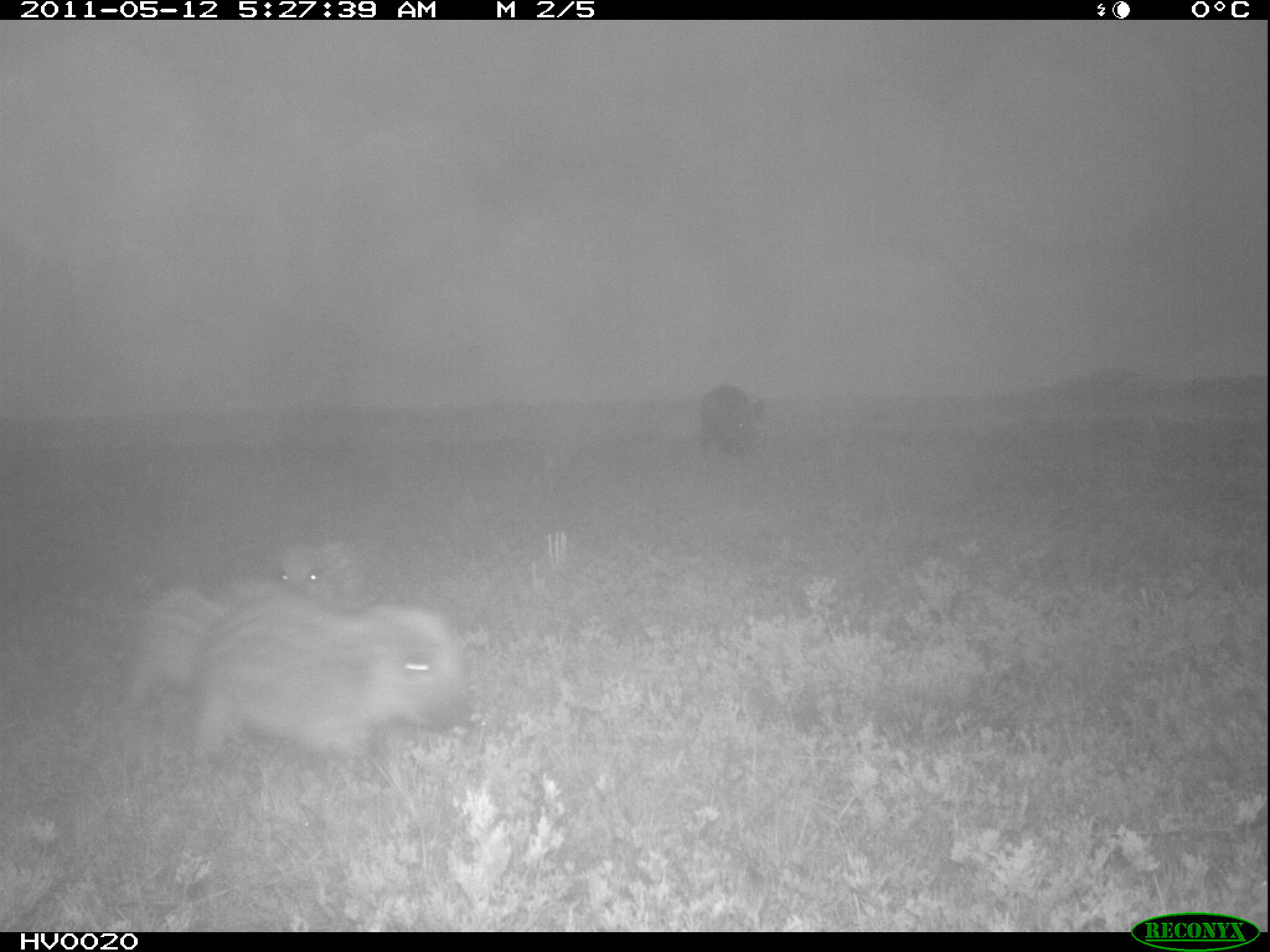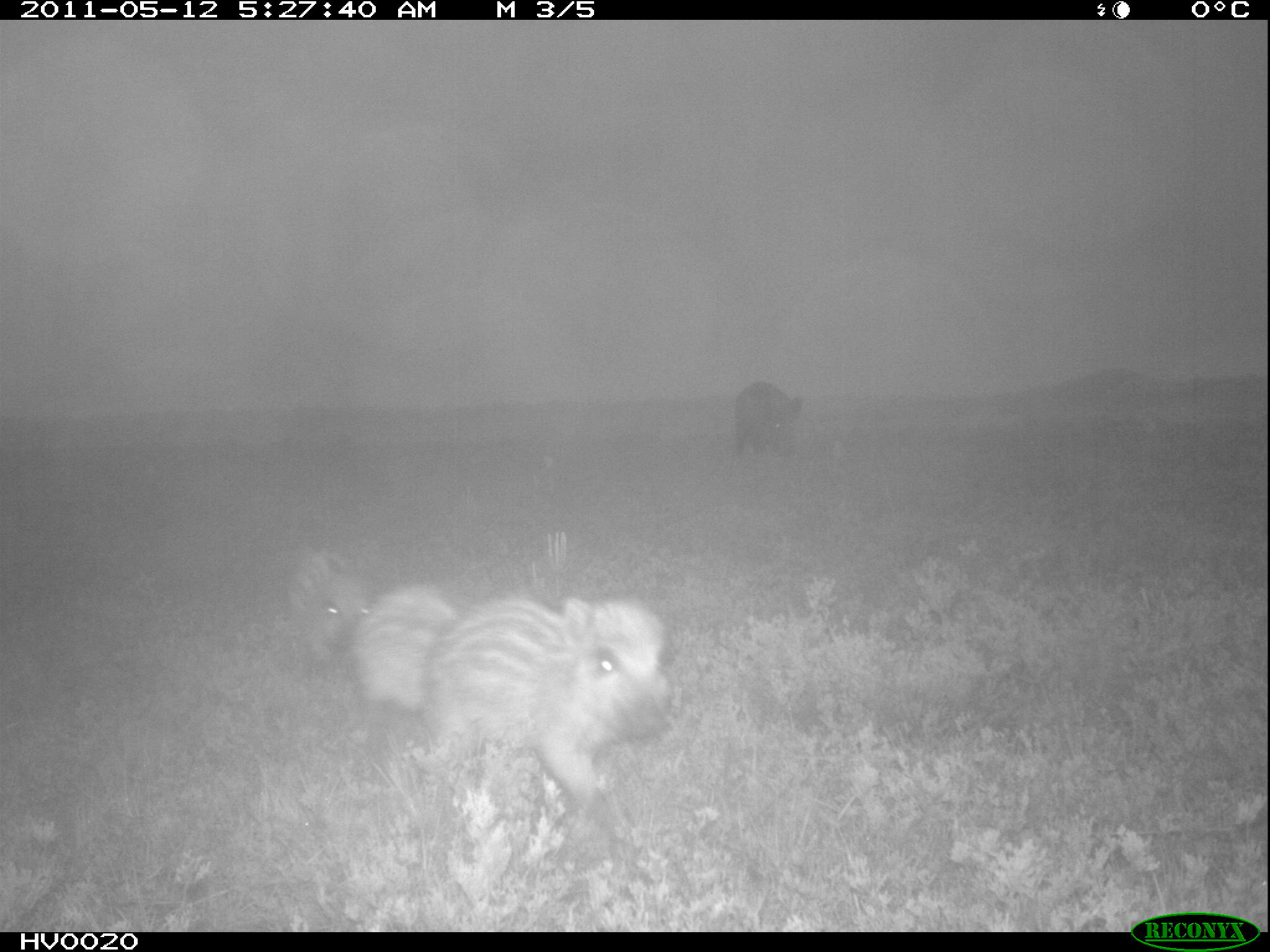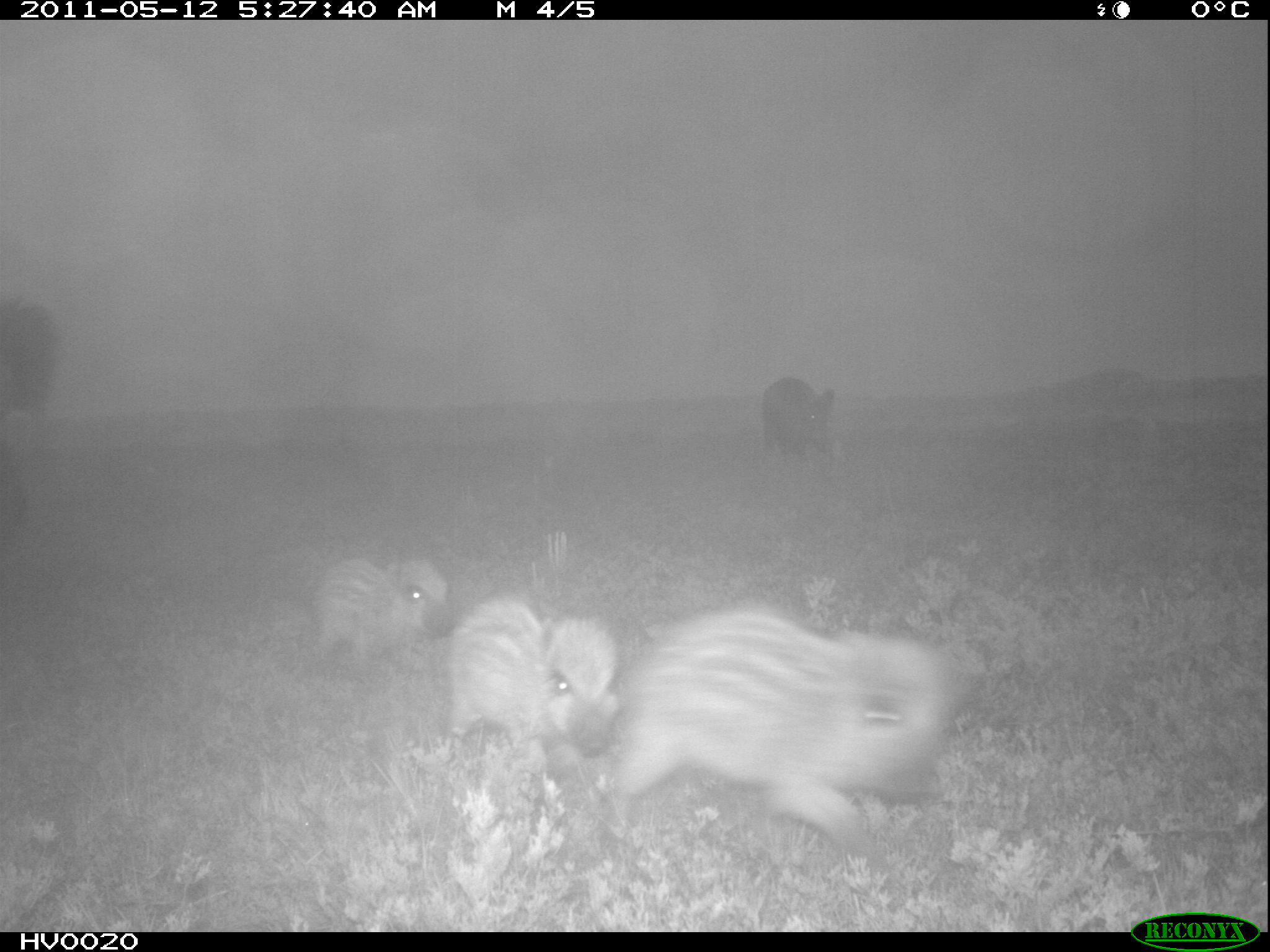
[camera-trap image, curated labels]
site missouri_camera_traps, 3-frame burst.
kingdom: Animalia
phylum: Chordata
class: Mammalia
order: Artiodactyla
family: Suidae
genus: Sus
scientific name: Sus scrofa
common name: wild boar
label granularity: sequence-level